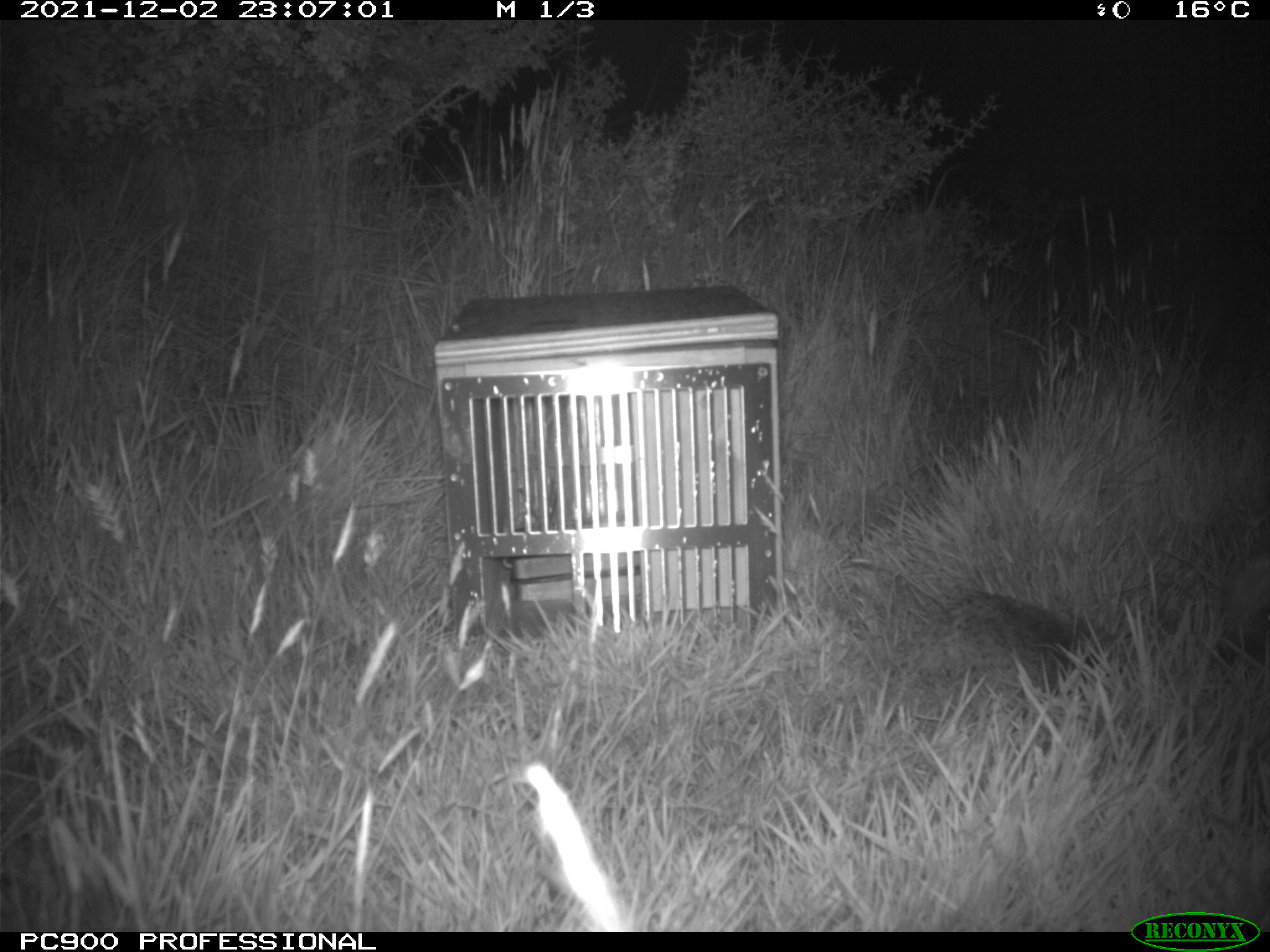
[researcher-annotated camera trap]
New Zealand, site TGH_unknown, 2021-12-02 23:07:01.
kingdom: Animalia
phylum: Chordata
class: Mammalia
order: Eulipotyphla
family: Erinaceidae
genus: Erinaceus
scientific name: Erinaceus europaeus europaeus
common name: european hedgehog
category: hedgehog